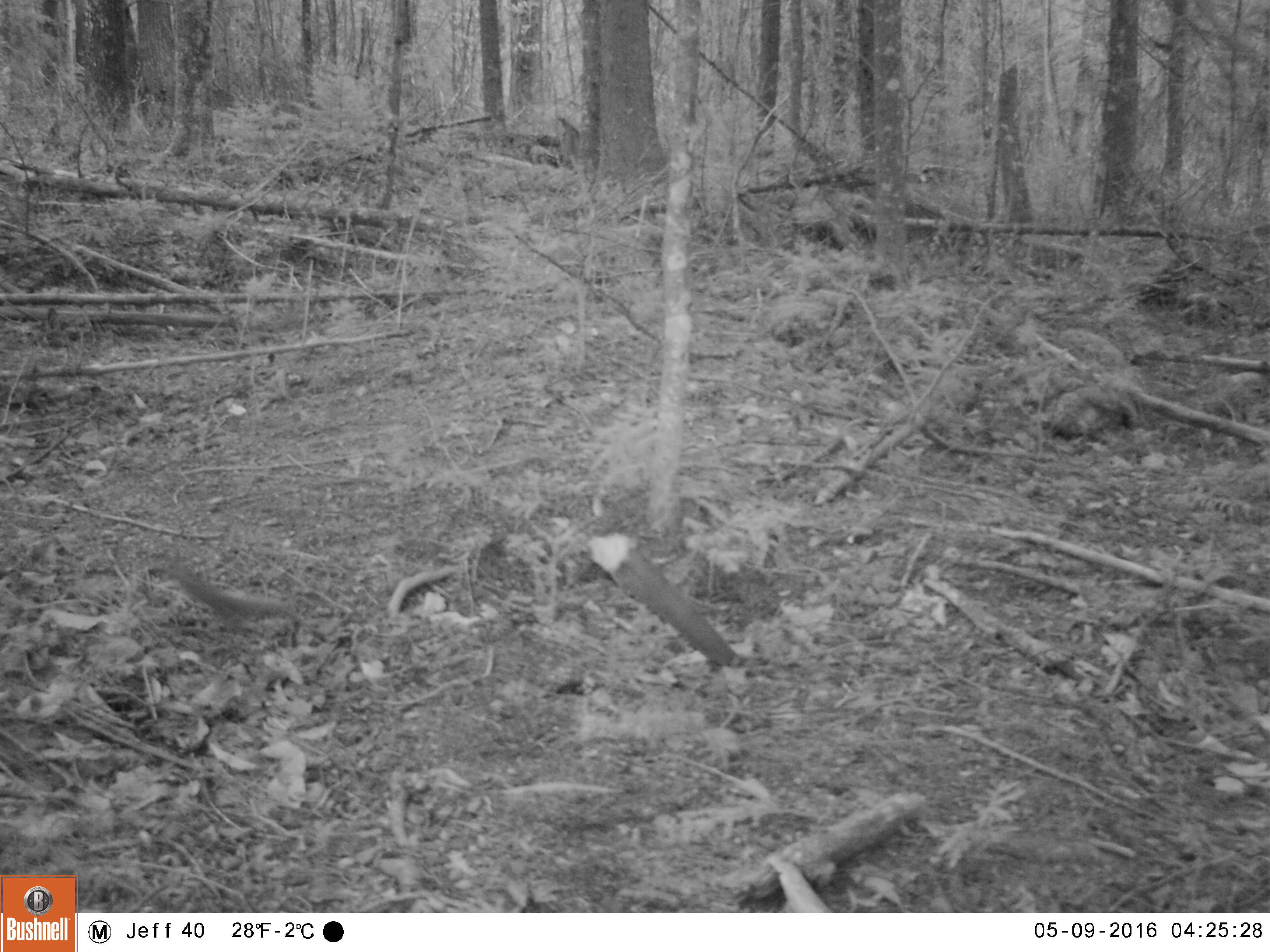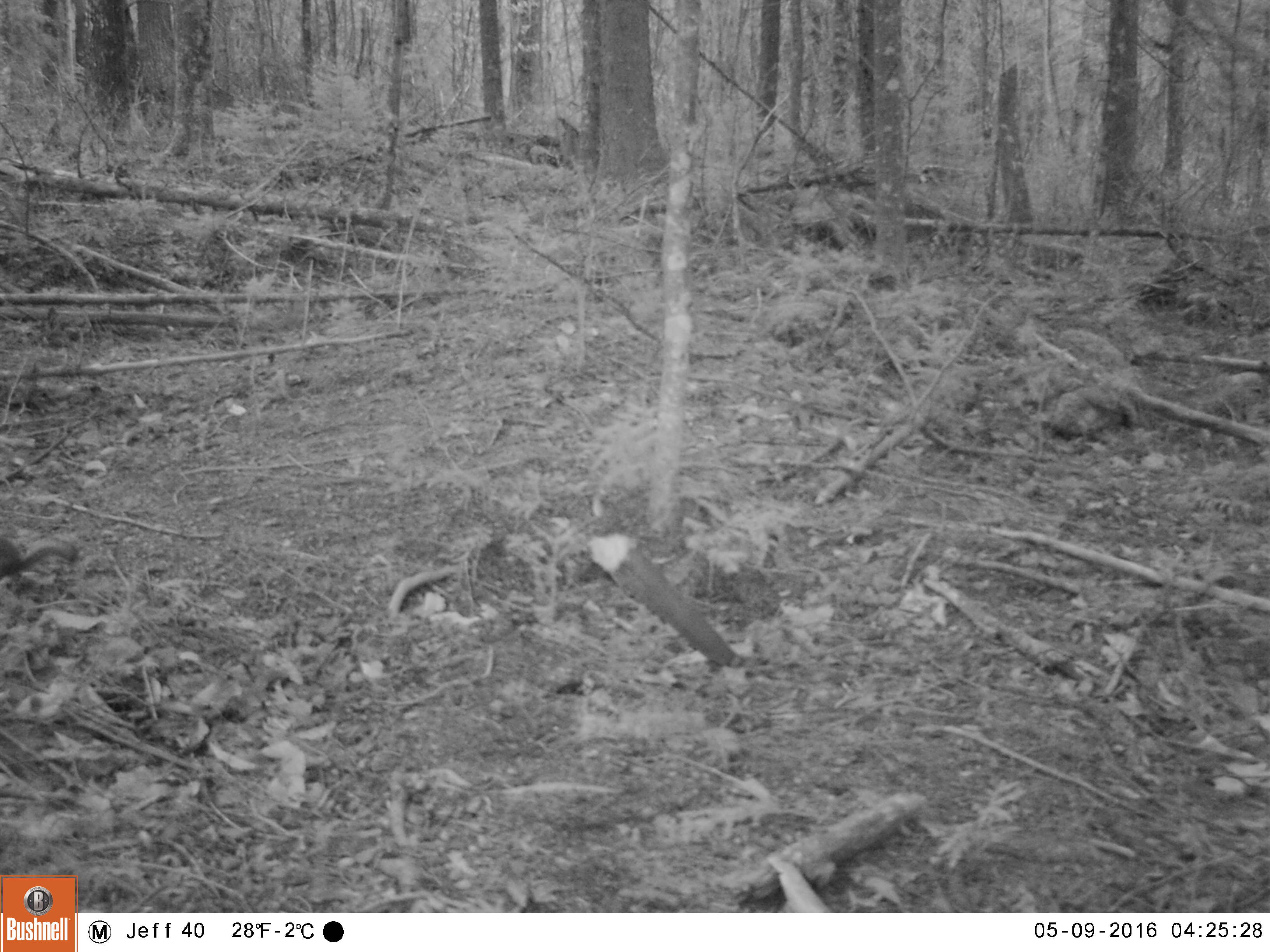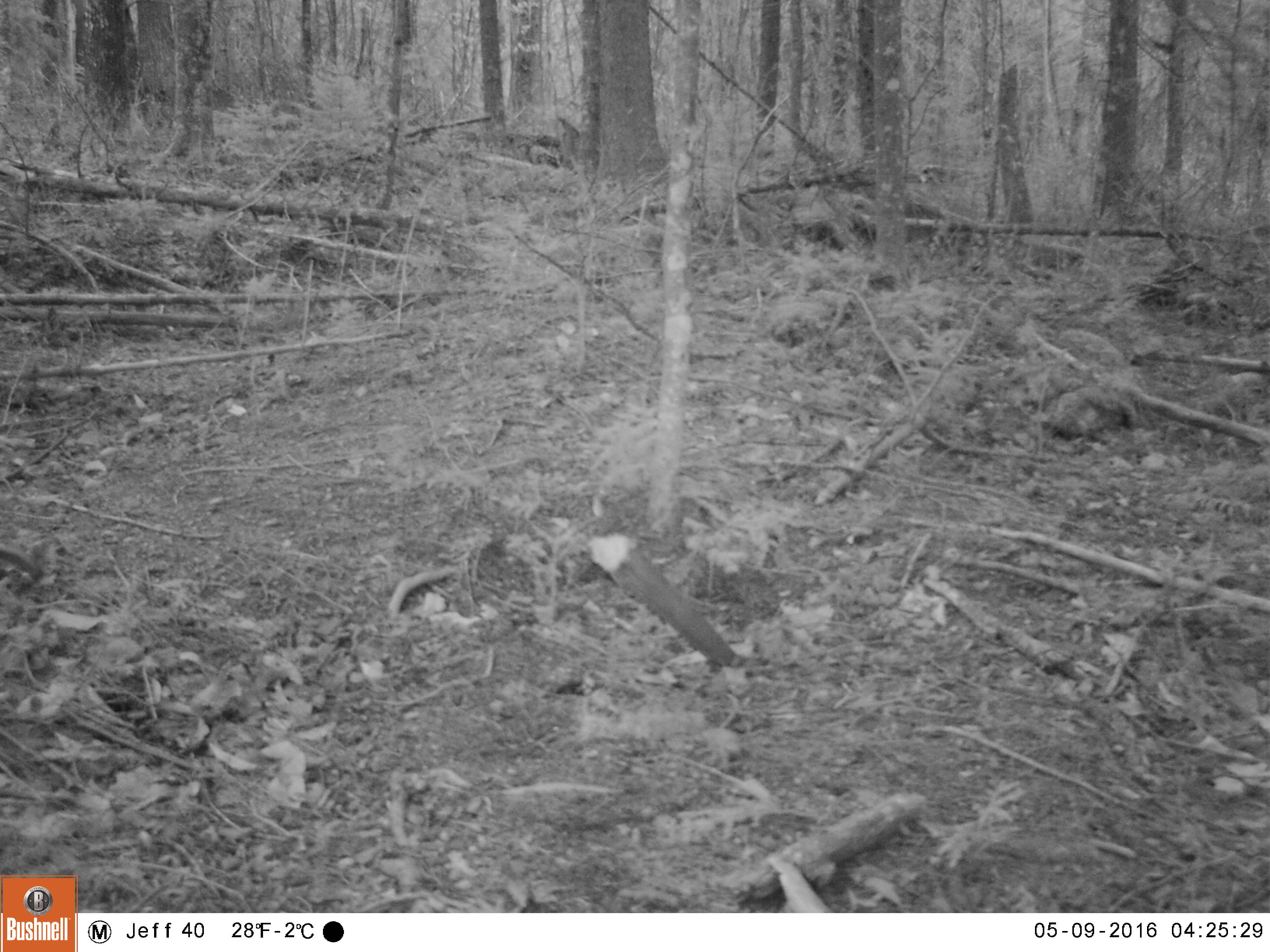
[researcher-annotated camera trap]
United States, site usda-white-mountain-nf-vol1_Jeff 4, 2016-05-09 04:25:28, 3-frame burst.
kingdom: Animalia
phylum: Chordata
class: Mammalia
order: Rodentia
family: Sciuridae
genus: Tamiasciurus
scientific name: Tamiasciurus hudsonicus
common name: red squirrel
Red squirrel (Tamiasciurus hudsonicus).